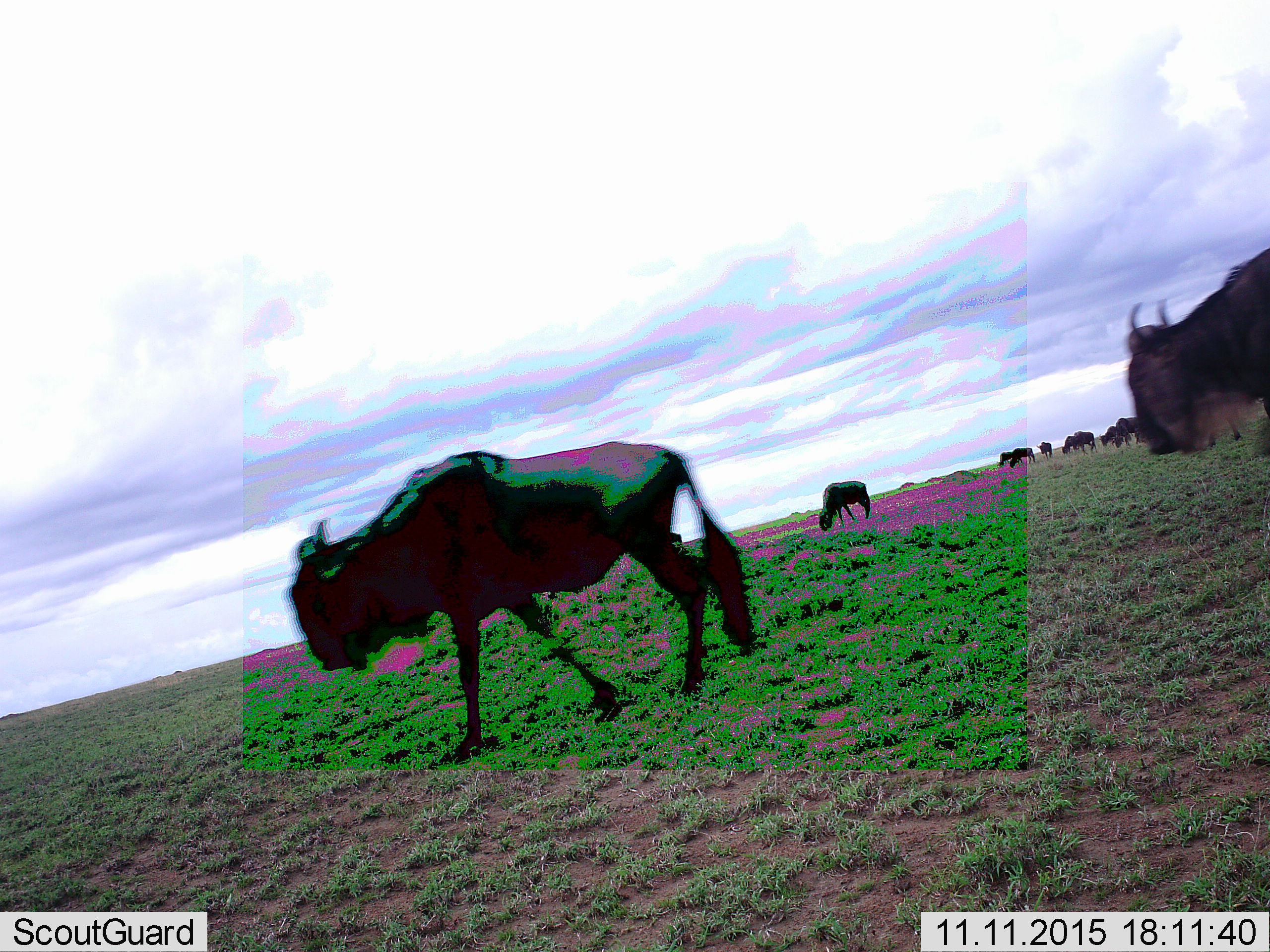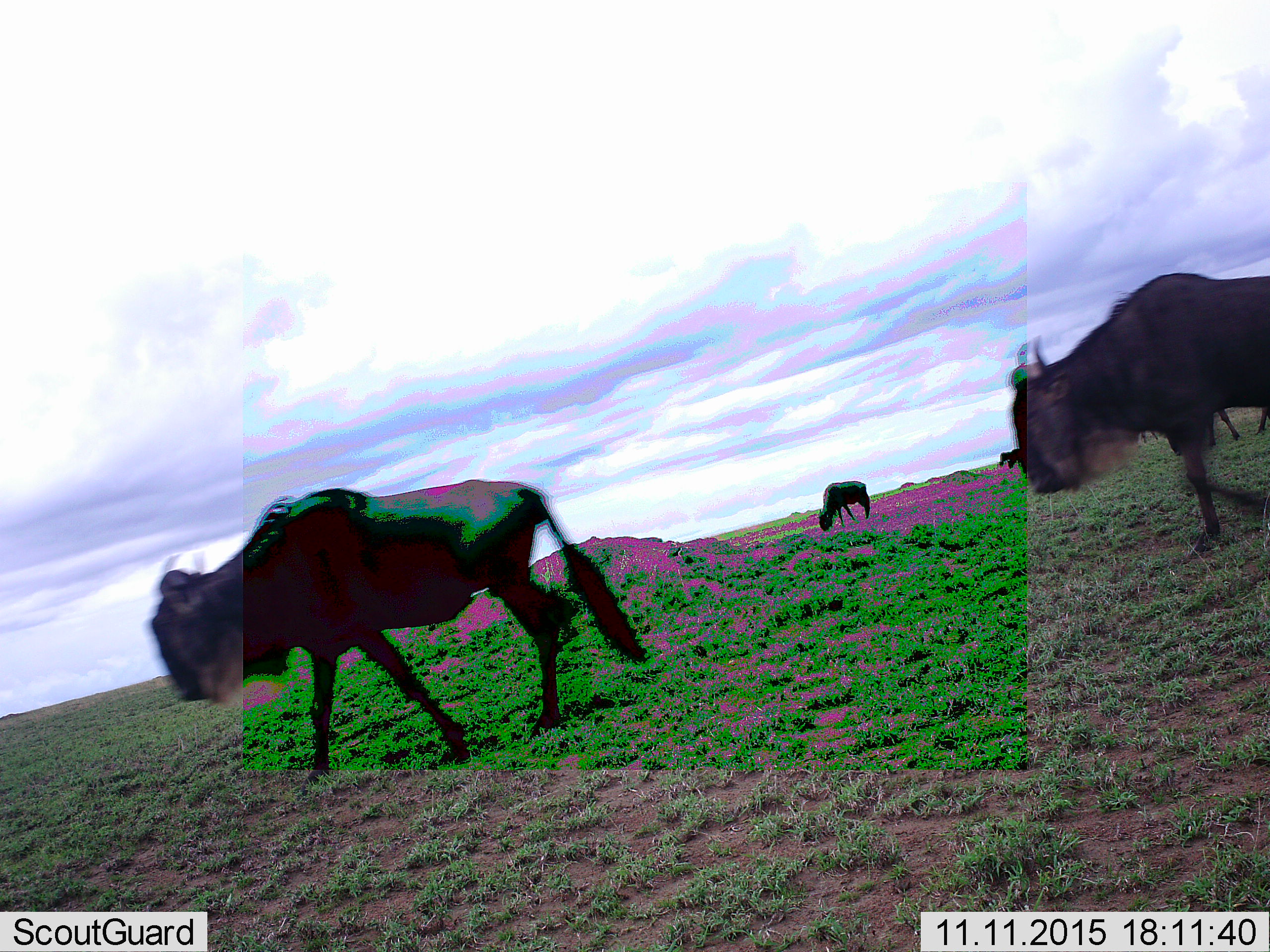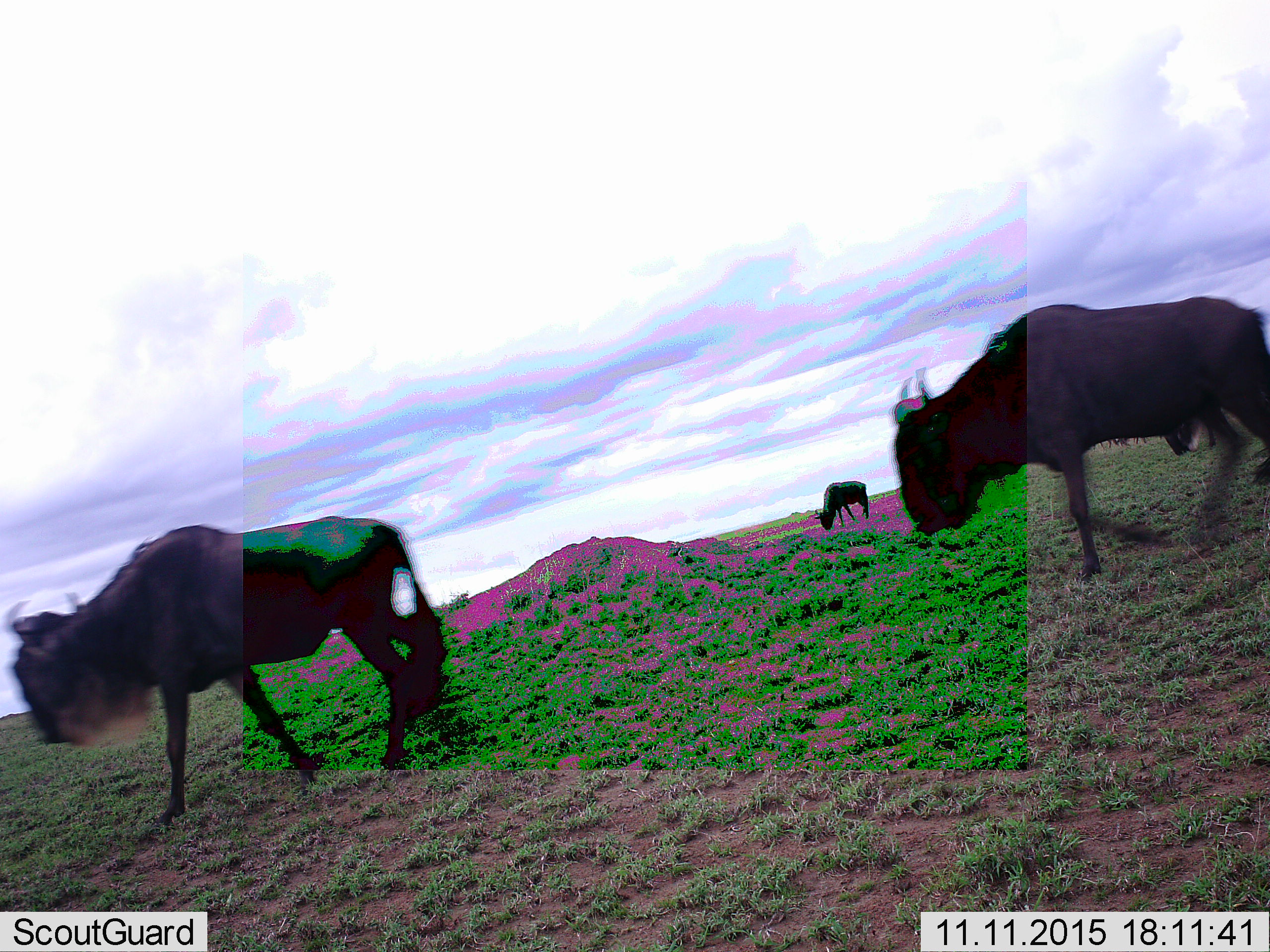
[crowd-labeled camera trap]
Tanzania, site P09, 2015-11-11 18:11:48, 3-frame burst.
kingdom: Animalia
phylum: Chordata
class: Mammalia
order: Artiodactyla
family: Bovidae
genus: Connochaetes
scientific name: Connochaetes taurinus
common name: blue wildebeest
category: wildebeest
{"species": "wildebeest (blue wildebeest) (Connochaetes taurinus)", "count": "11-50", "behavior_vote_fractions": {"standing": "50%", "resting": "0%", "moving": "88%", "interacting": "0%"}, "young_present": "0%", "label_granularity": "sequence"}